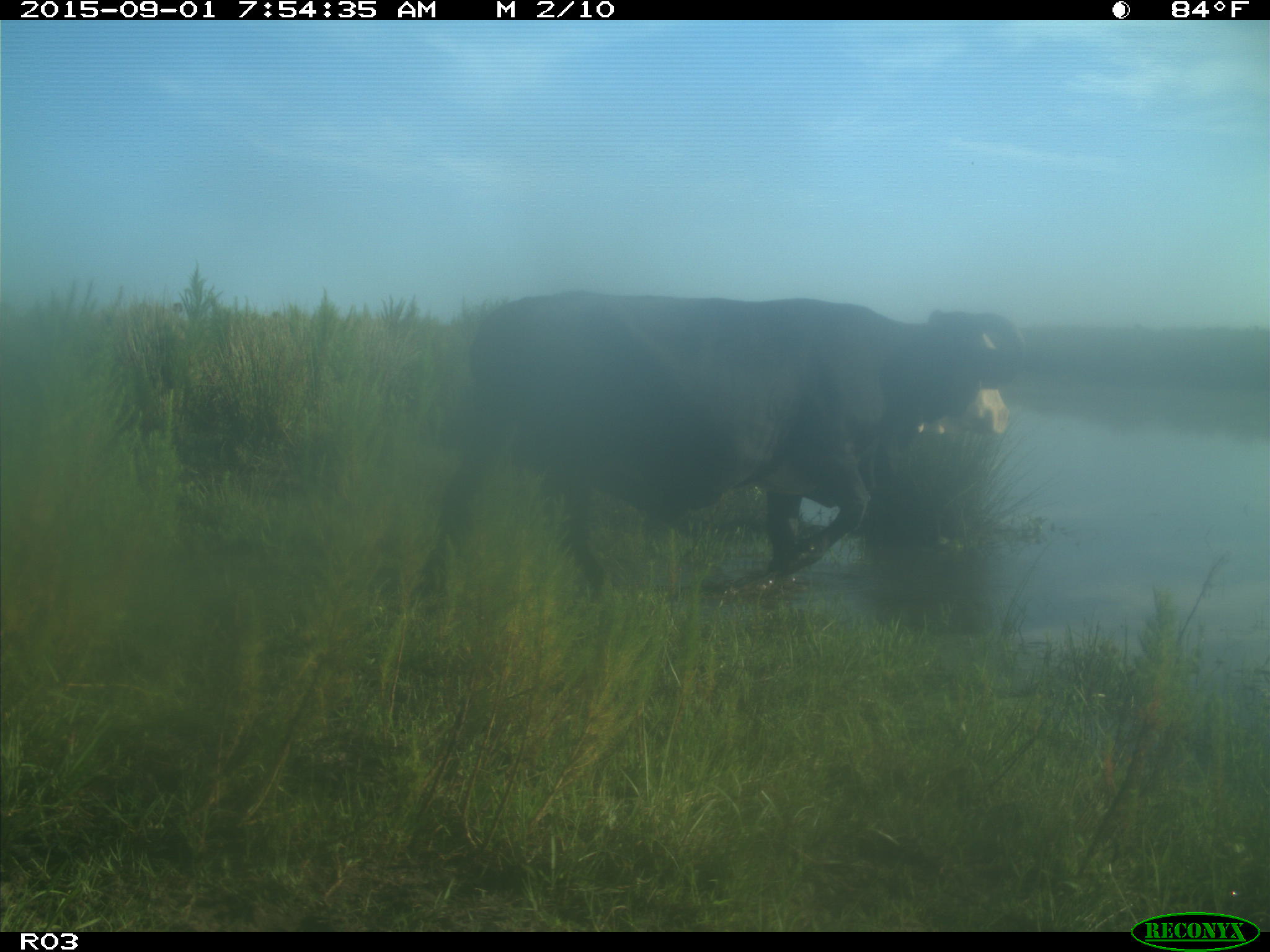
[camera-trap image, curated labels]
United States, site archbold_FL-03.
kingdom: Animalia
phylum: Chordata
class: Mammalia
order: Artiodactyla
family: Bovidae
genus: Bos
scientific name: Bos taurus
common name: domestic cow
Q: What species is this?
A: Bos taurus (domestic cow).